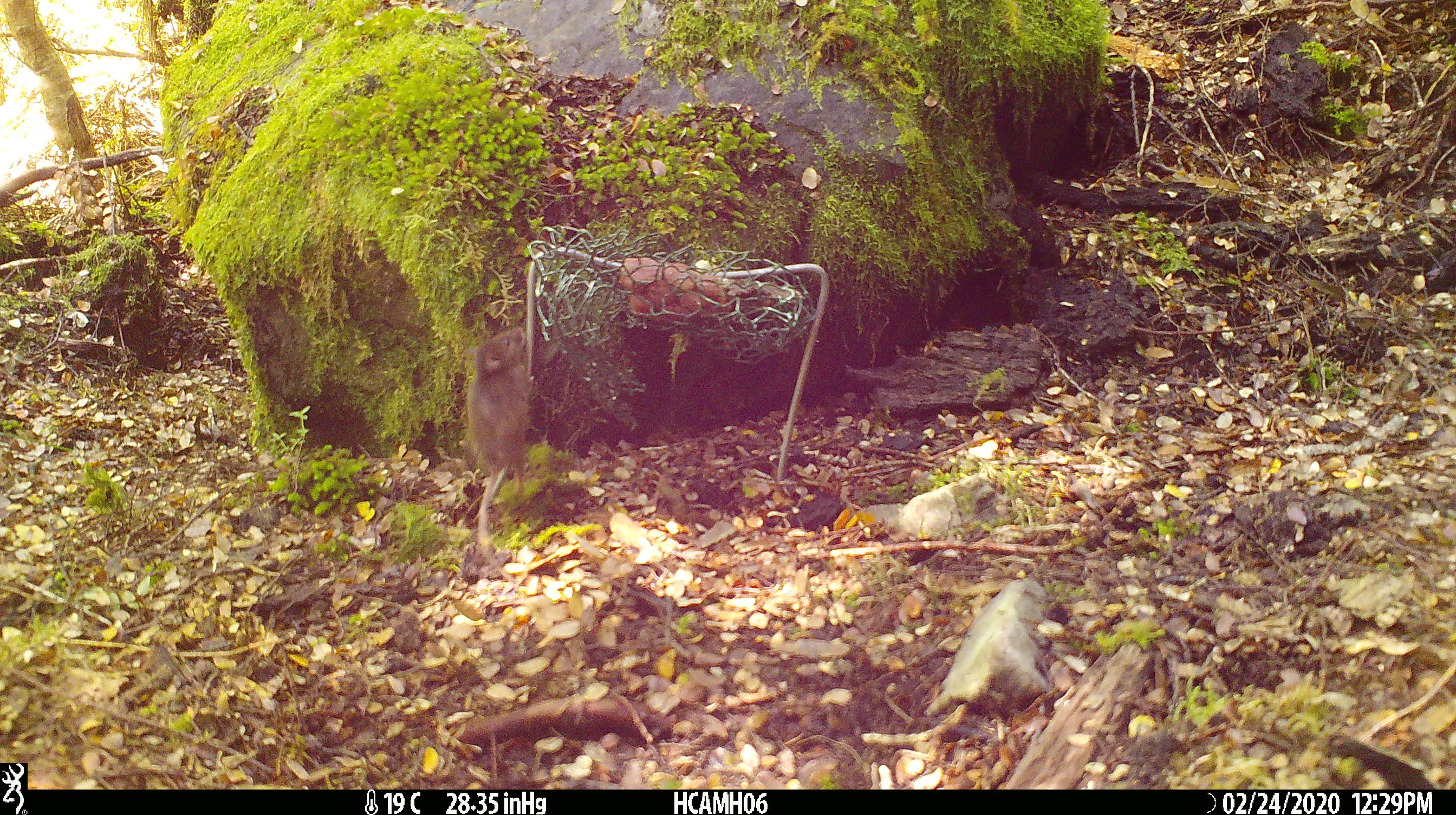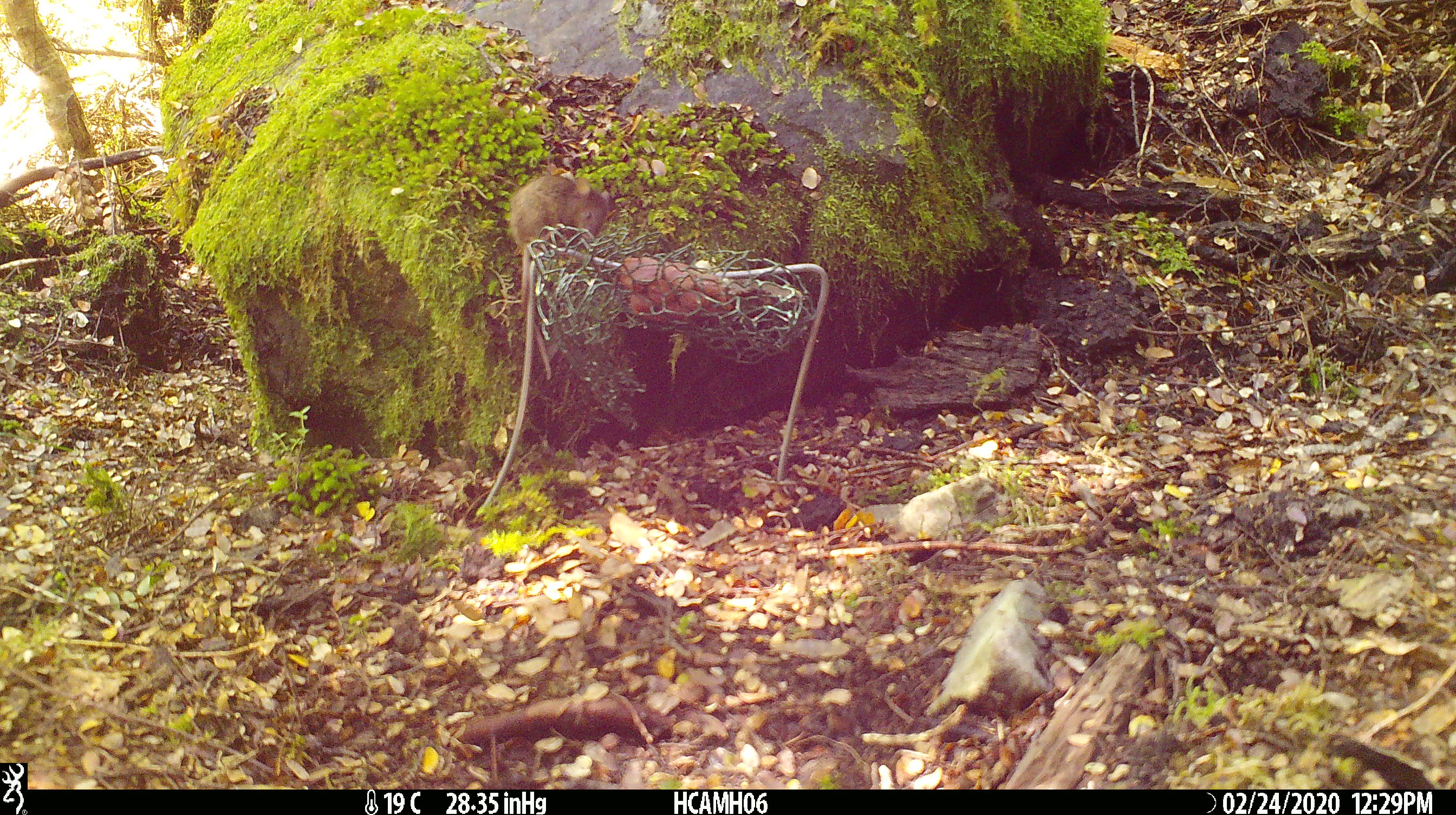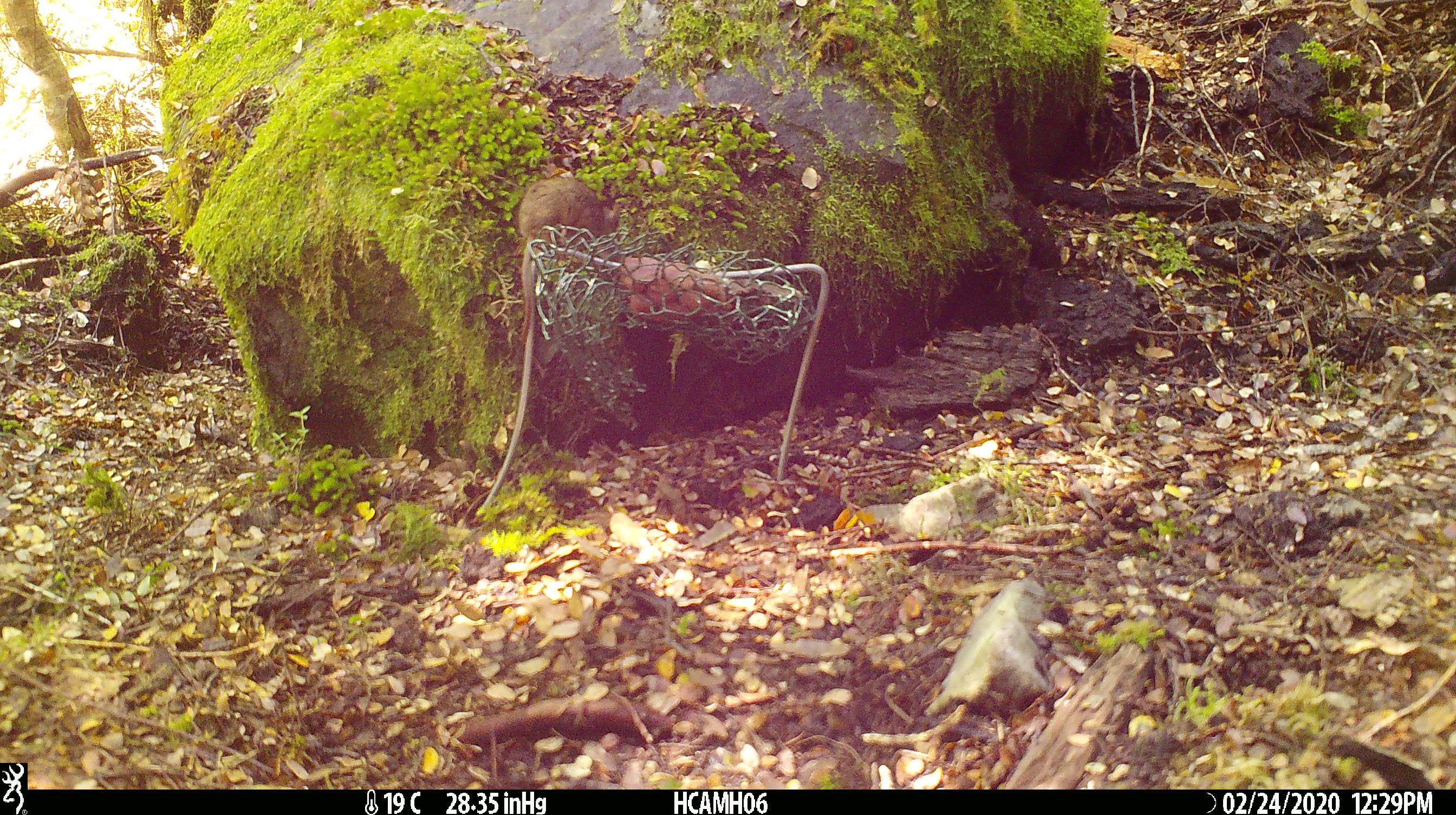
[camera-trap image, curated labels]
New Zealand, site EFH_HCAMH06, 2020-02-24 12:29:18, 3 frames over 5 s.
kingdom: Animalia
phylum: Chordata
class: Mammalia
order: Rodentia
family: Muridae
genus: Mus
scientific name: Mus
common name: mouse